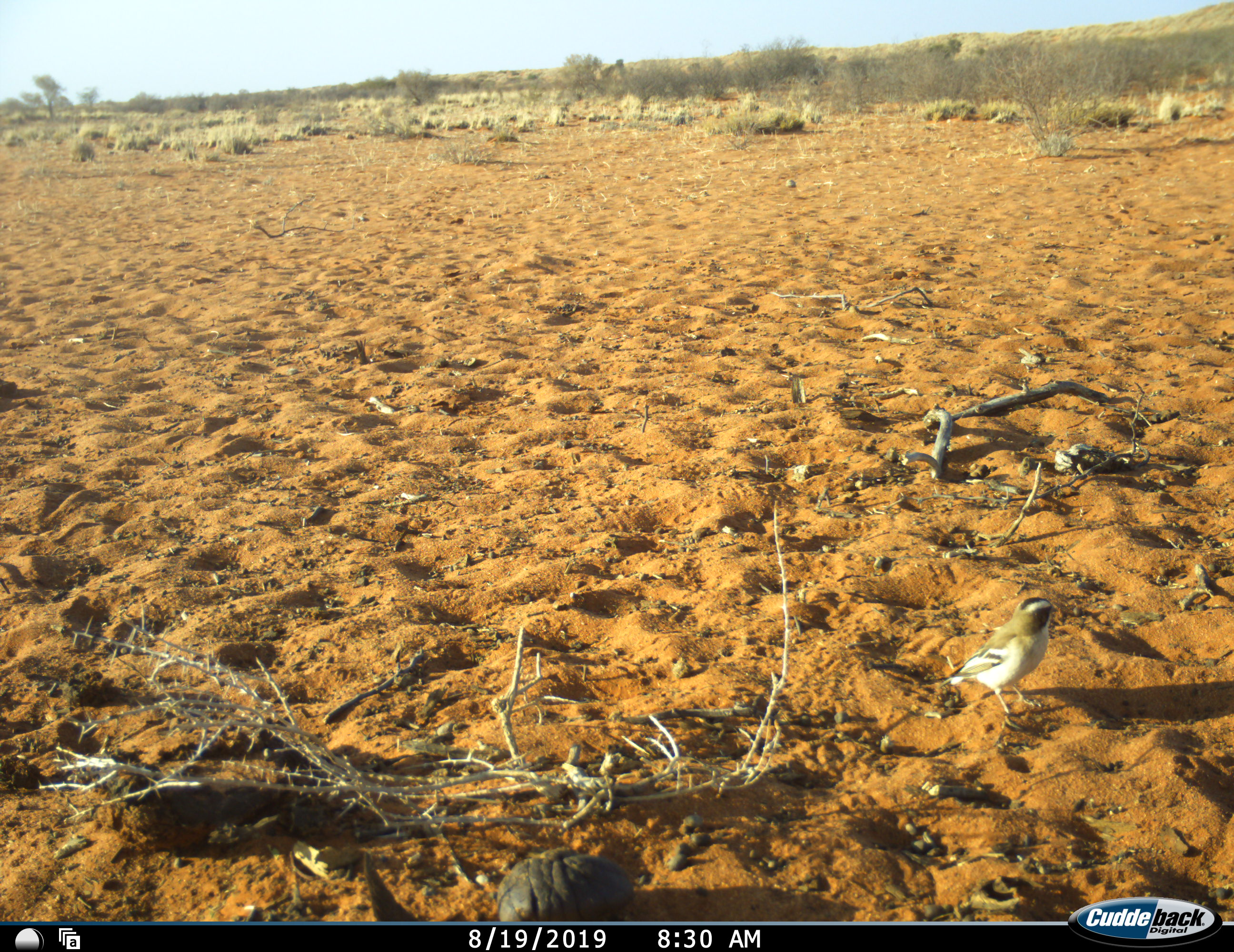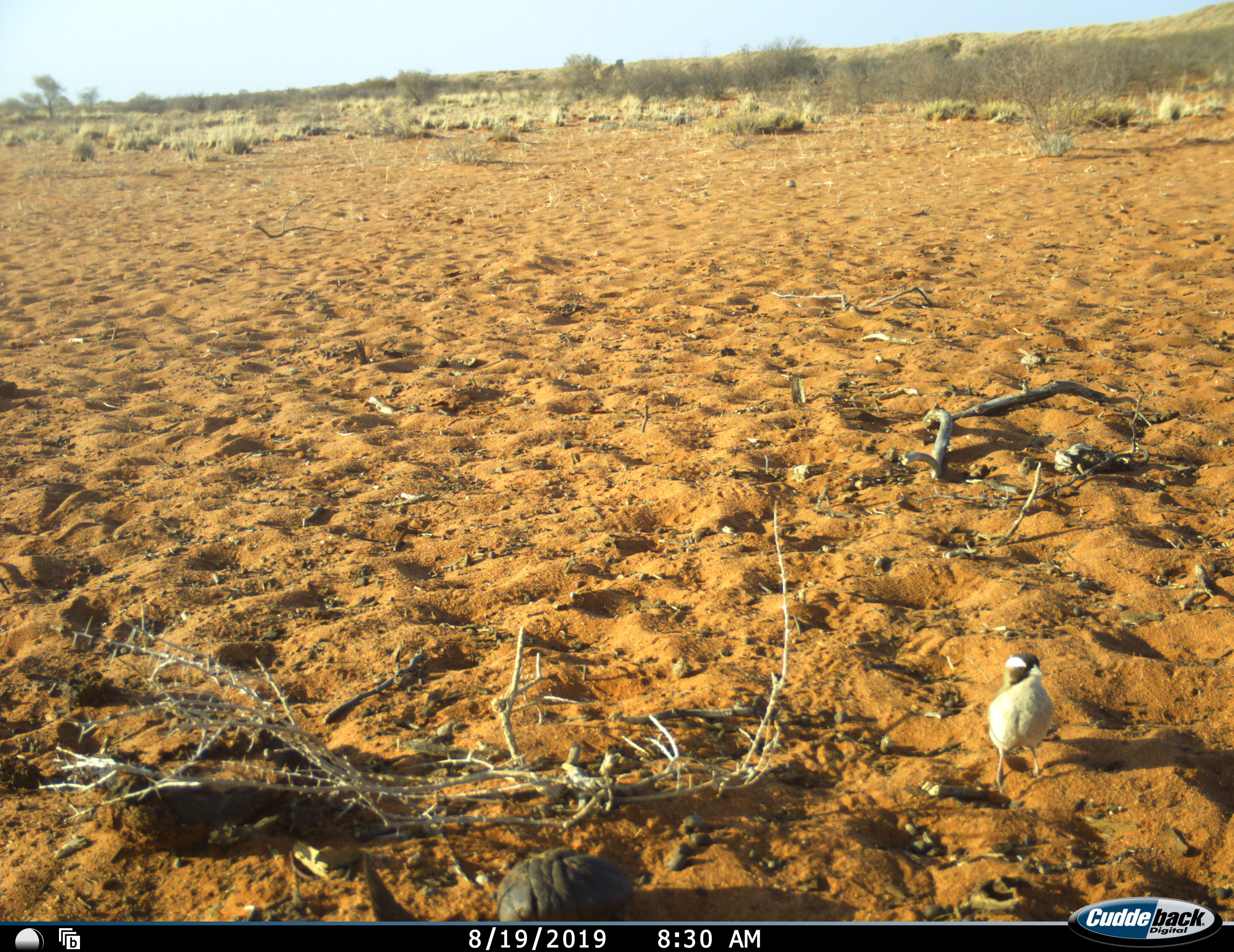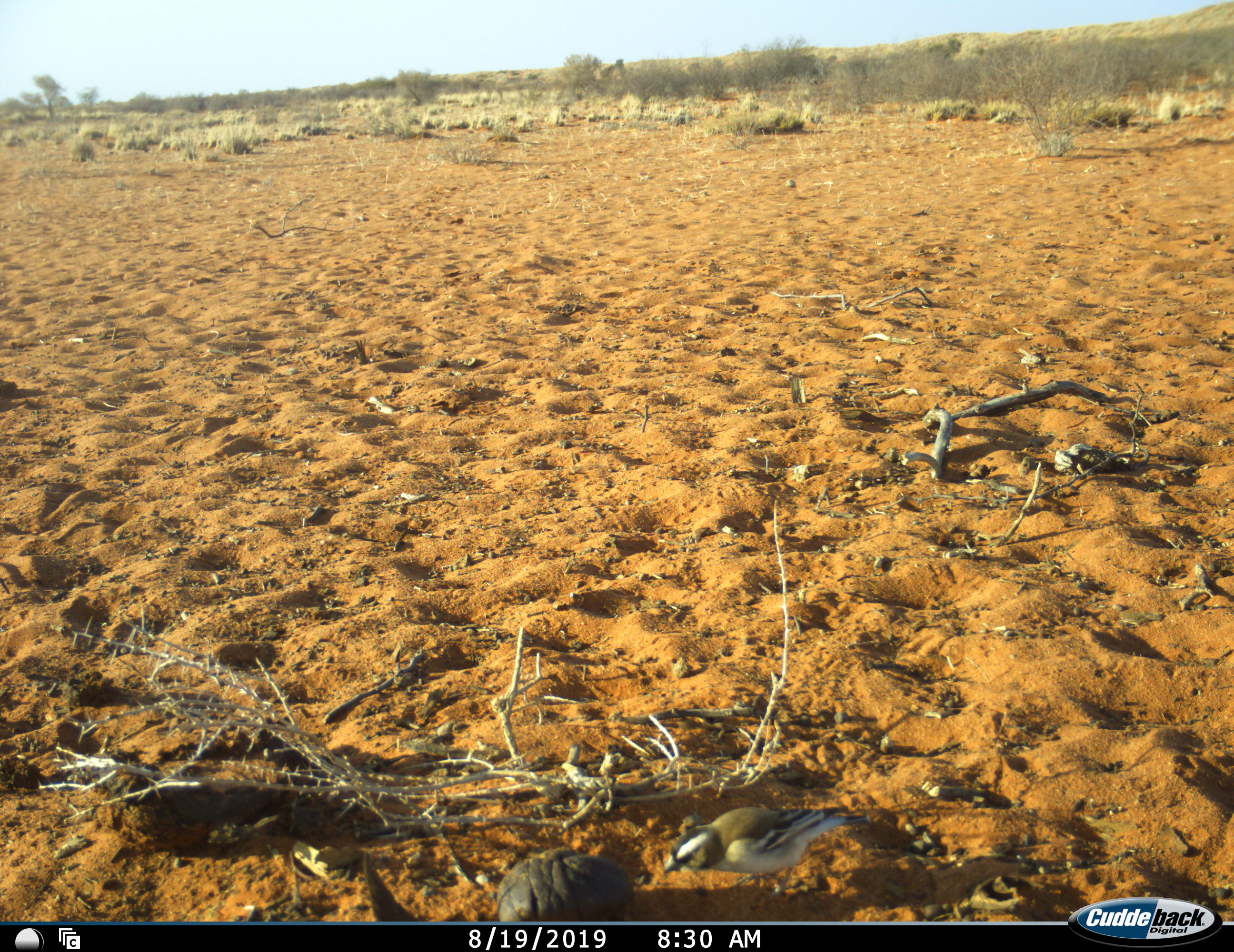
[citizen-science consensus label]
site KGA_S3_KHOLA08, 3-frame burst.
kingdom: Animalia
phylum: Chordata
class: Aves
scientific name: Aves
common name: bird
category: birdother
Birdother (bird) (Aves), count 1. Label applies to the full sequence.